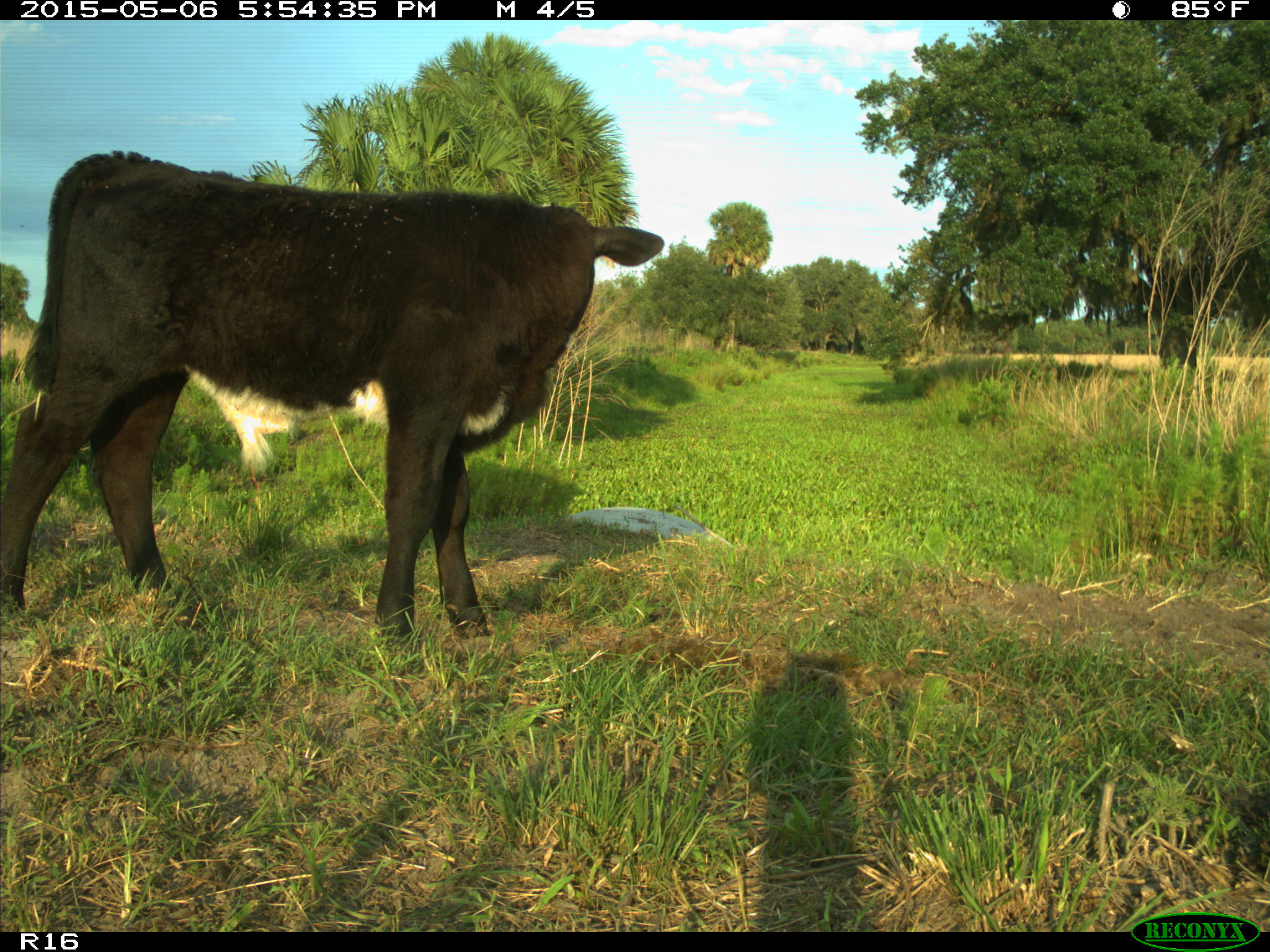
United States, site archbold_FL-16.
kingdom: Animalia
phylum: Chordata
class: Mammalia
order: Artiodactyla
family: Bovidae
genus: Bos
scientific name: Bos taurus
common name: domestic cow